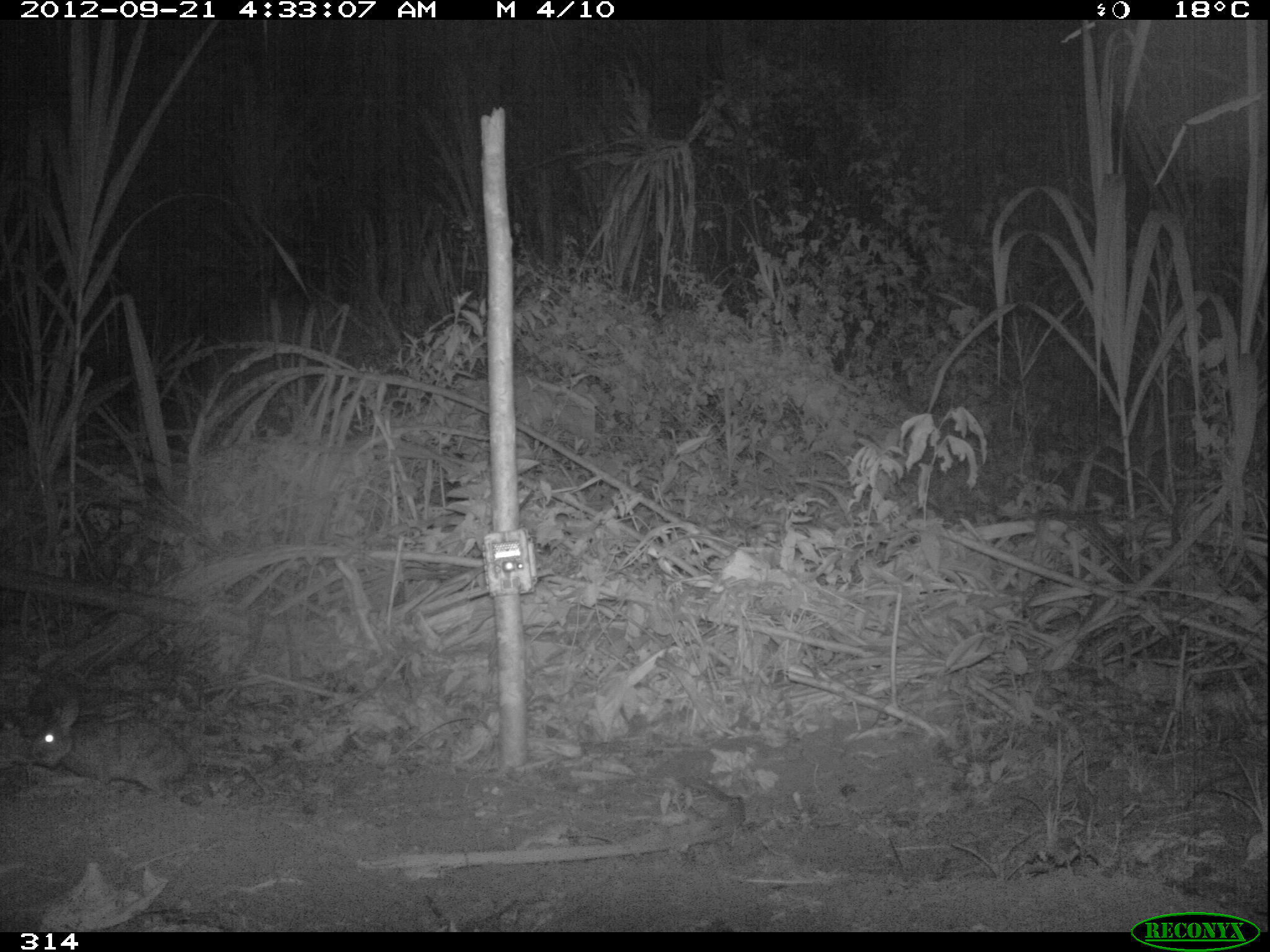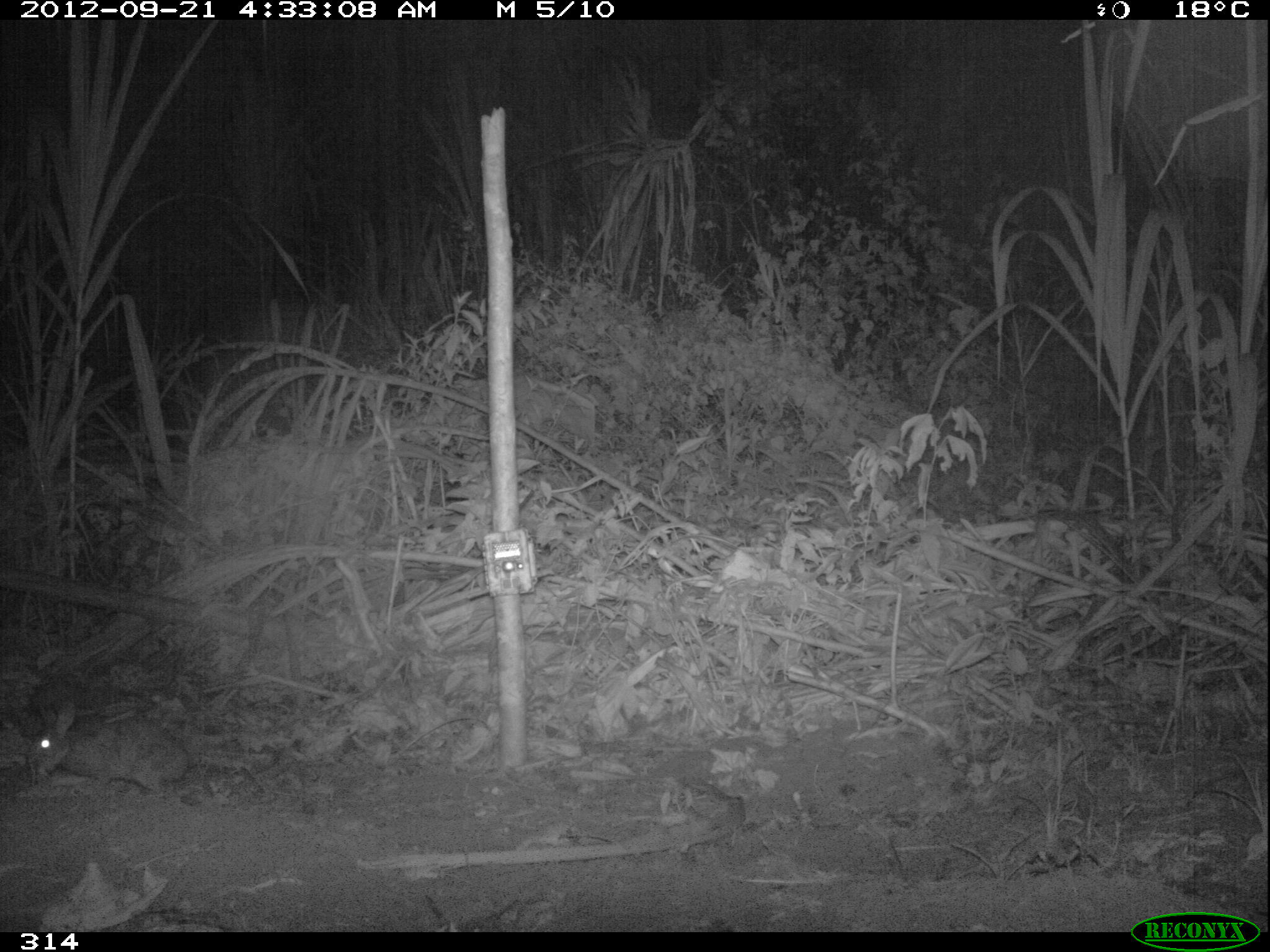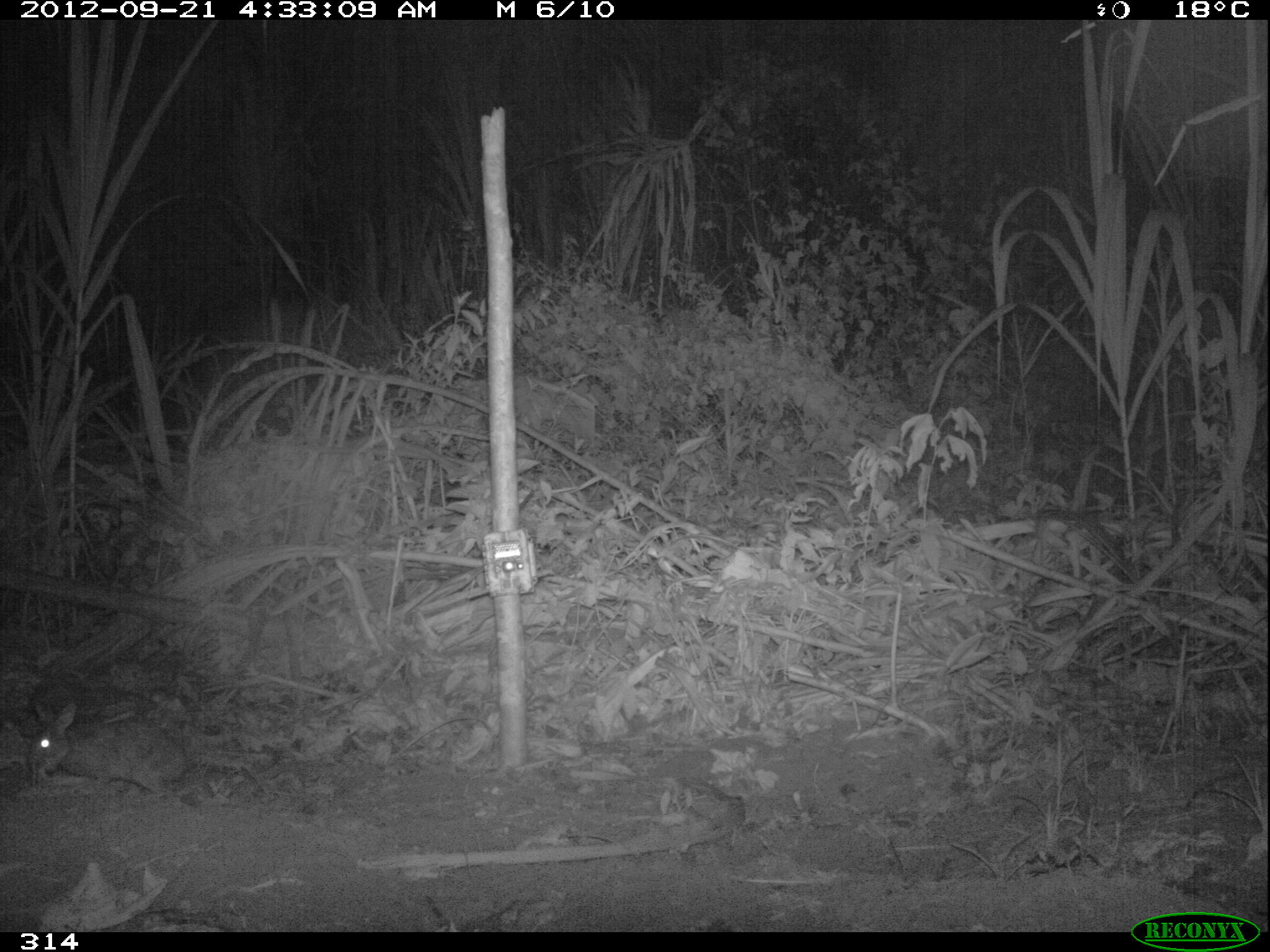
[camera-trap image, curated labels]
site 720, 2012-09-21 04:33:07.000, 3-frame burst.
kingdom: Animalia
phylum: Chordata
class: Mammalia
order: Lagomorpha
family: Leporidae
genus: Sylvilagus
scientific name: Sylvilagus brasiliensis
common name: tapeti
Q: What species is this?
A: Sylvilagus brasiliensis (tapeti).